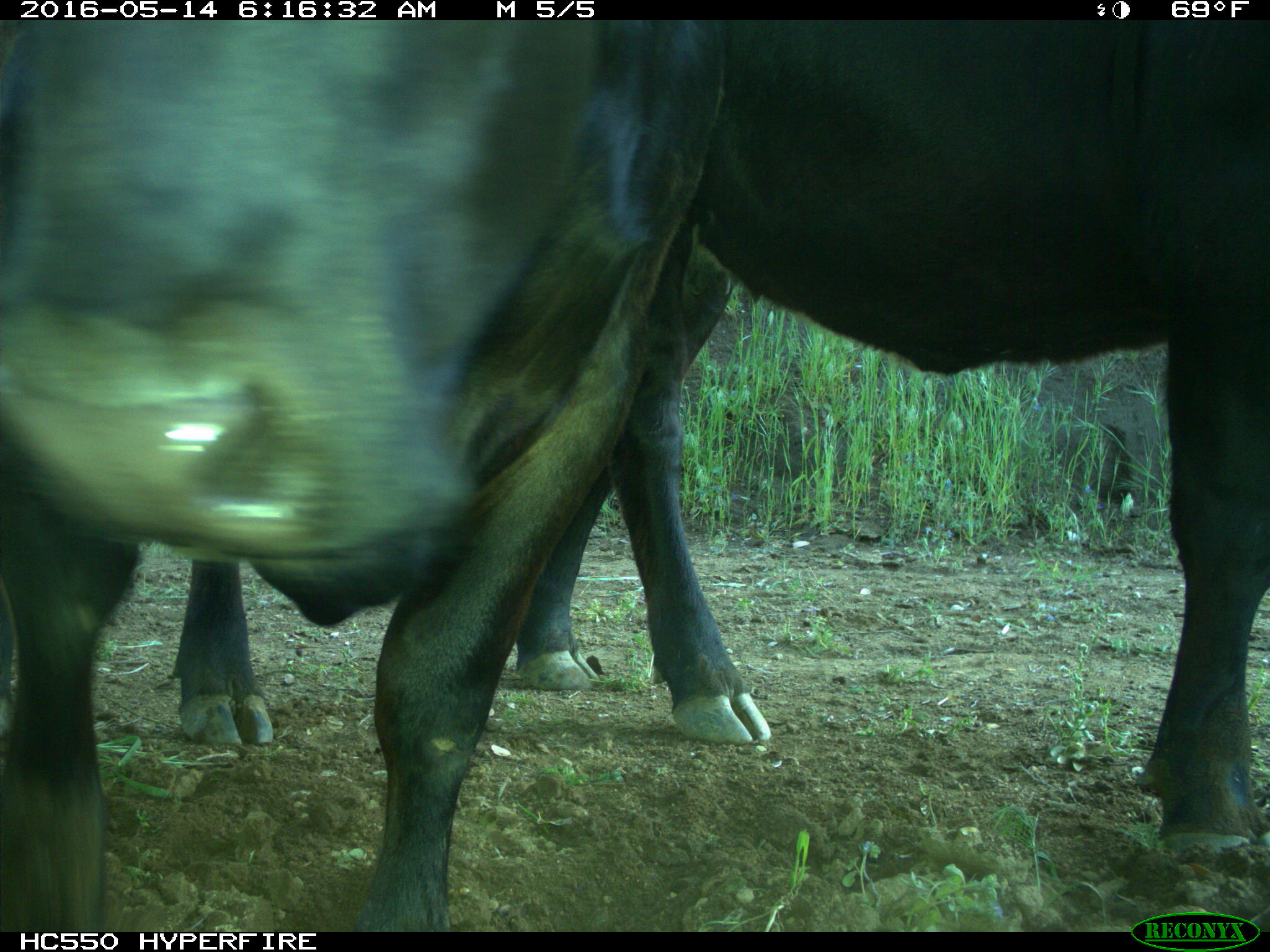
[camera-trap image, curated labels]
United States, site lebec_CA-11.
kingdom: Animalia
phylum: Chordata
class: Mammalia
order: Artiodactyla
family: Bovidae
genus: Bos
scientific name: Bos taurus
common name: domestic cow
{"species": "Bos taurus (domestic cow)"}